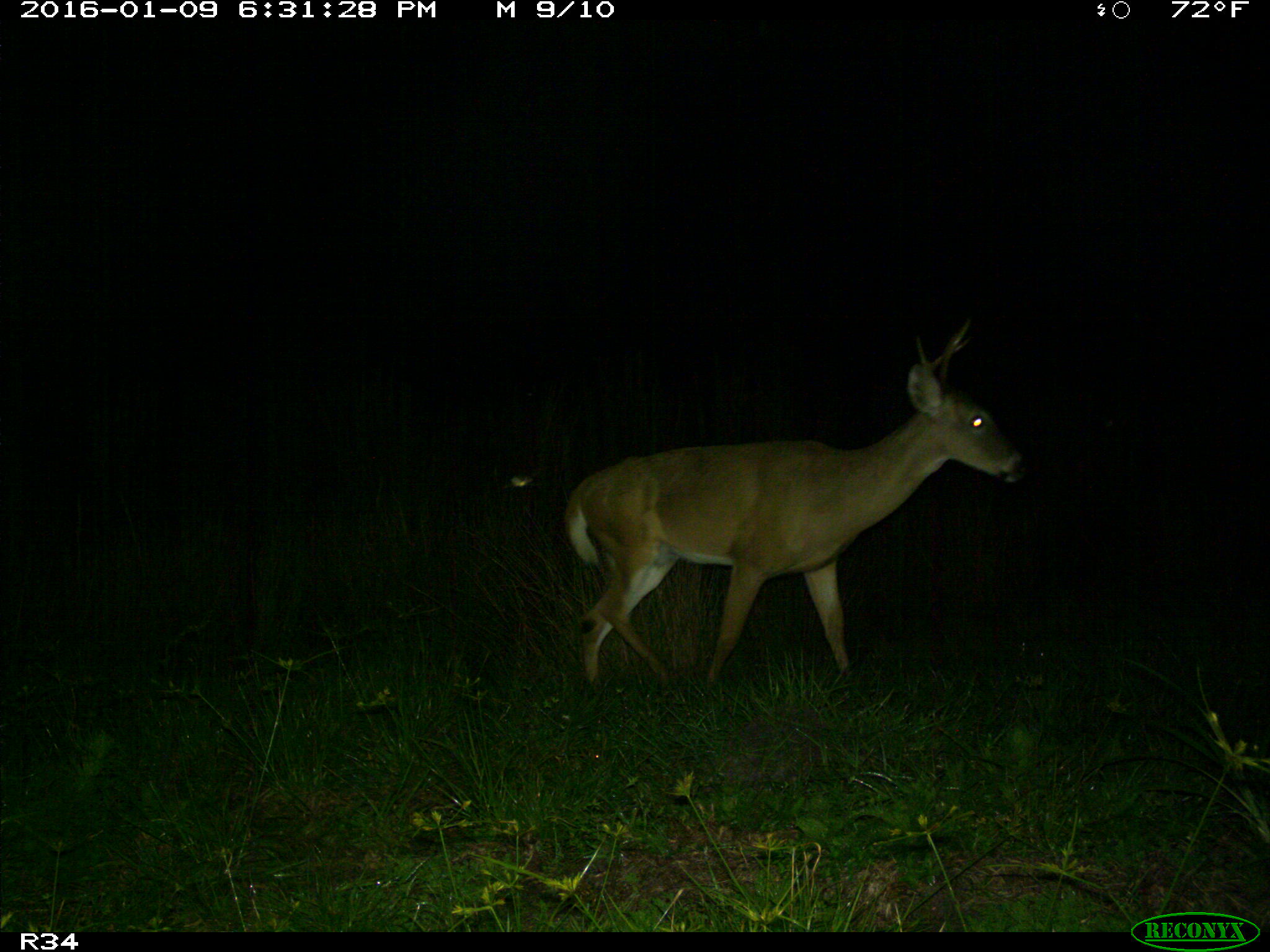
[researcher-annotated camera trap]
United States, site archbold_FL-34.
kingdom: Animalia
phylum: Chordata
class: Mammalia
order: Artiodactyla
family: Cervidae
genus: Odocoileus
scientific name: Odocoileus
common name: deer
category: unidentified deer